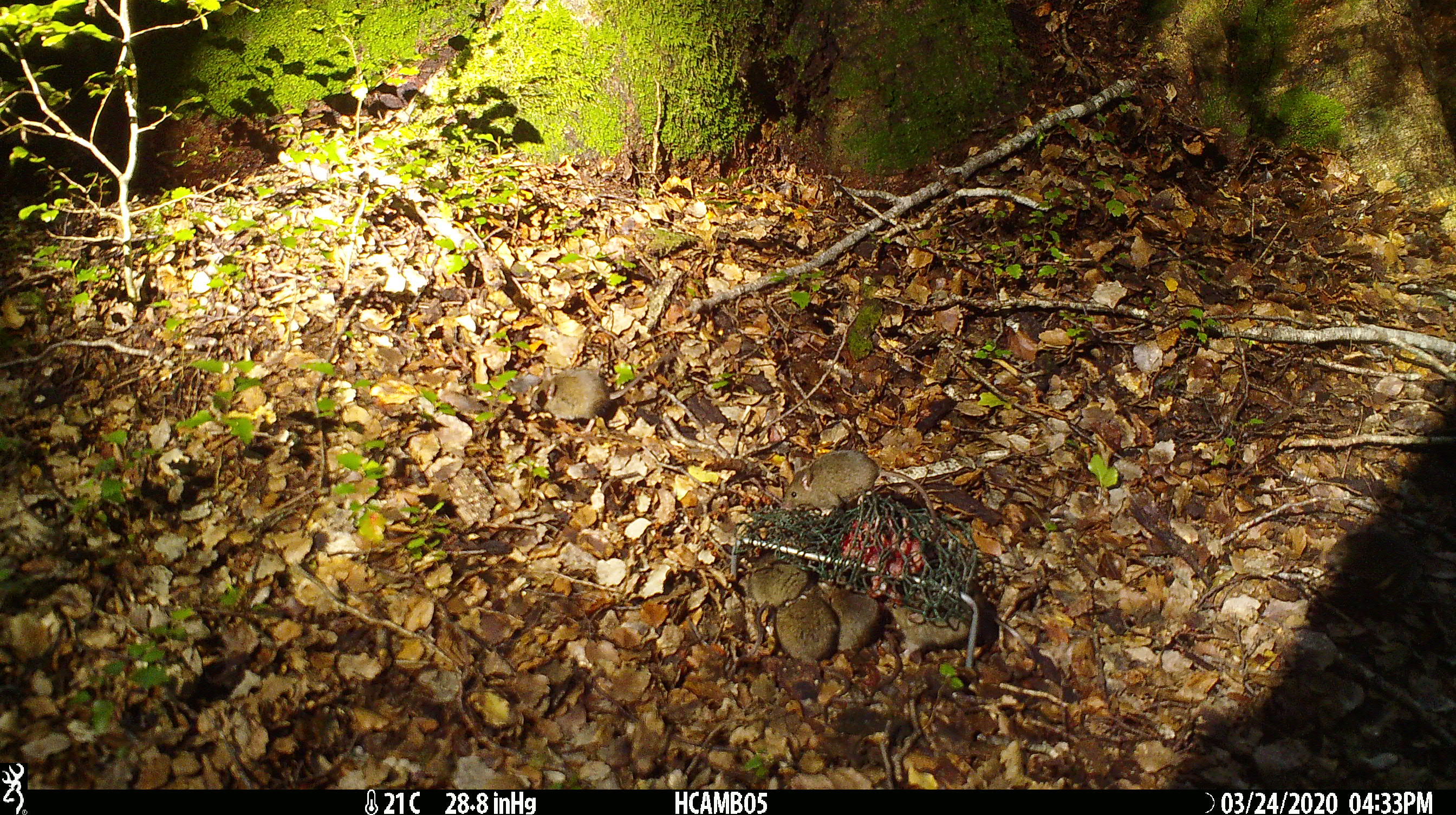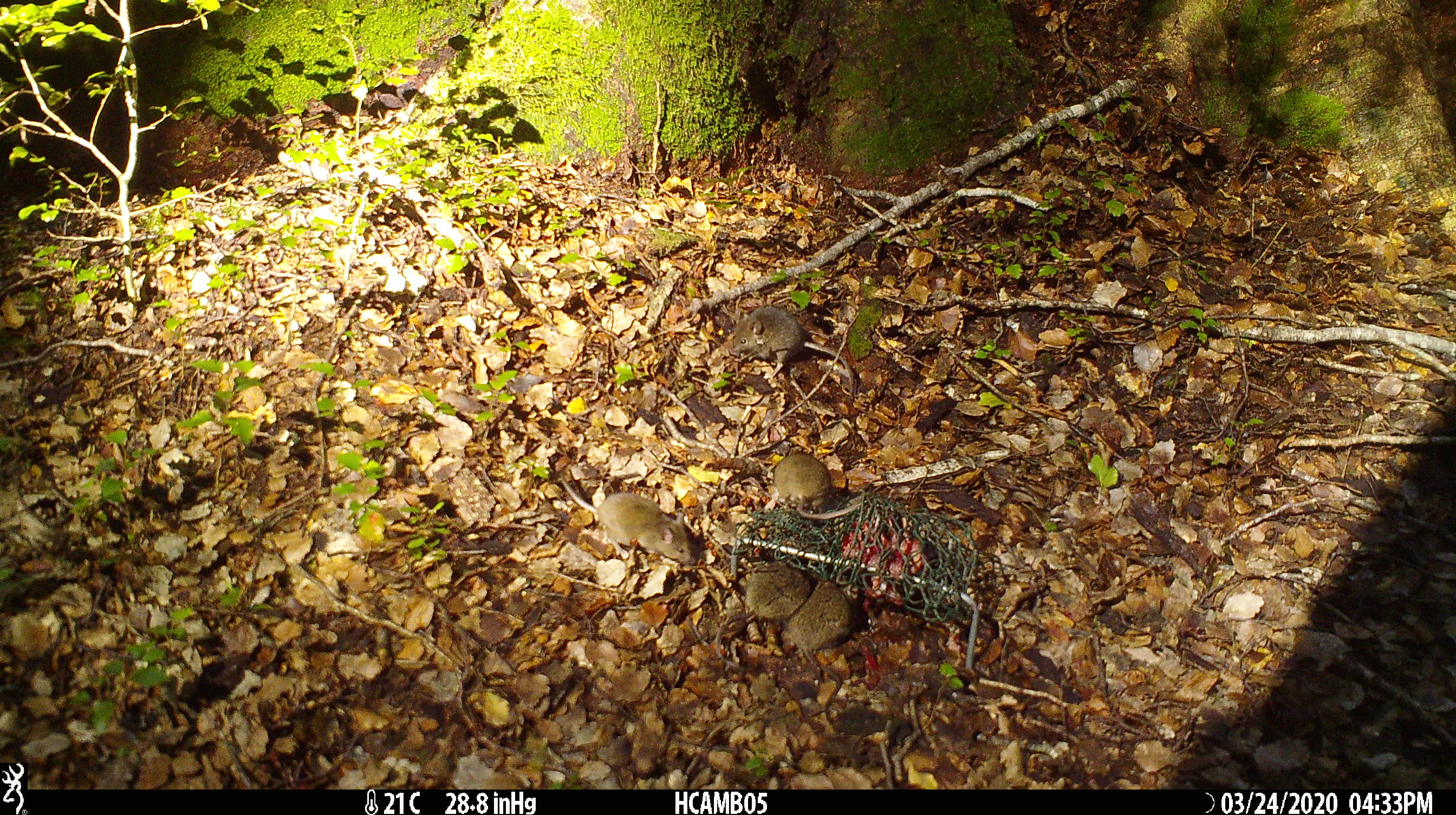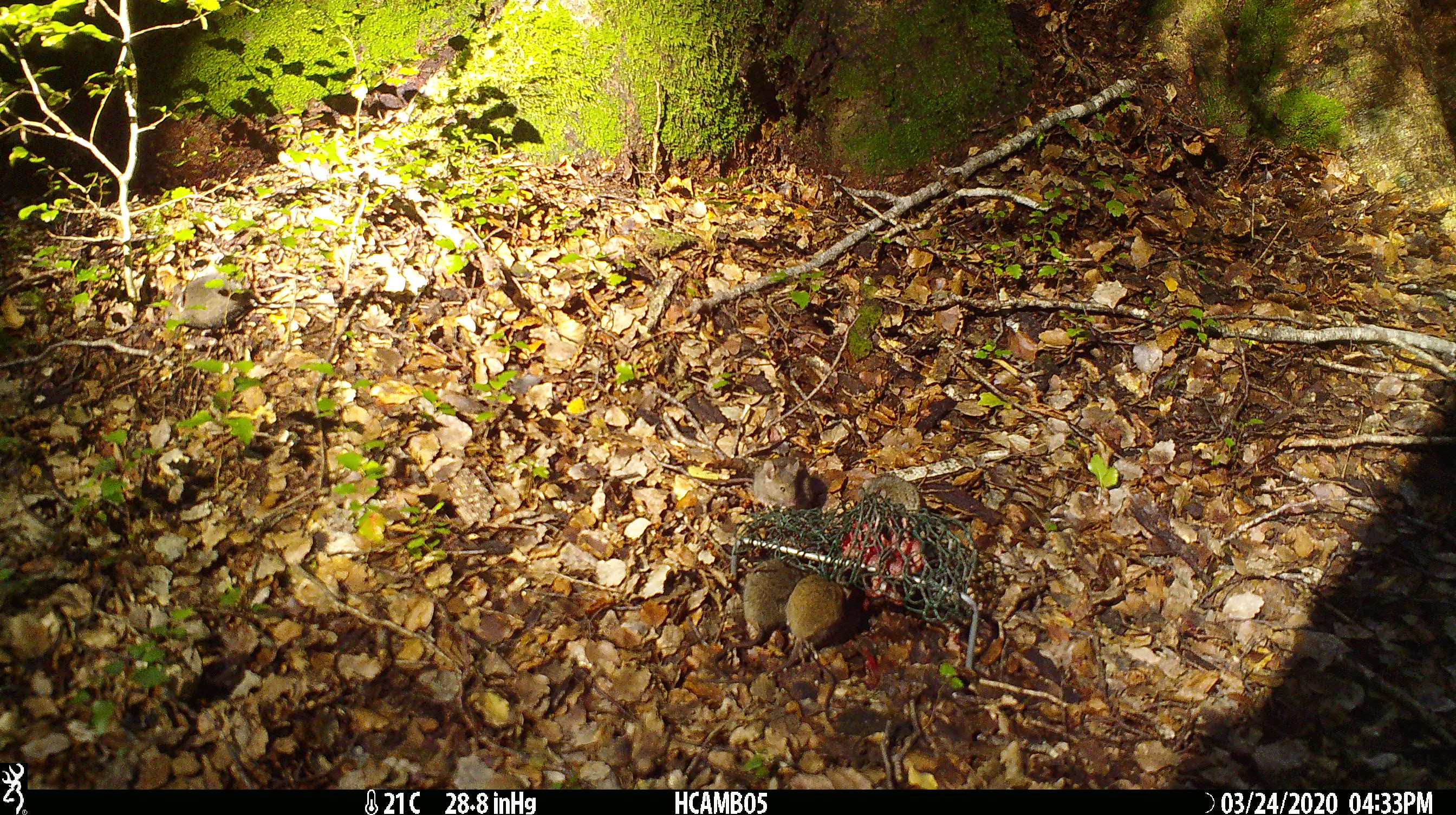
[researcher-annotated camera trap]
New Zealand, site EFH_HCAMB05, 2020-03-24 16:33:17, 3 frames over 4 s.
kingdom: Animalia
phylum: Chordata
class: Mammalia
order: Rodentia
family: Muridae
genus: Mus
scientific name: Mus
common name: mouse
Mouse (Mus).